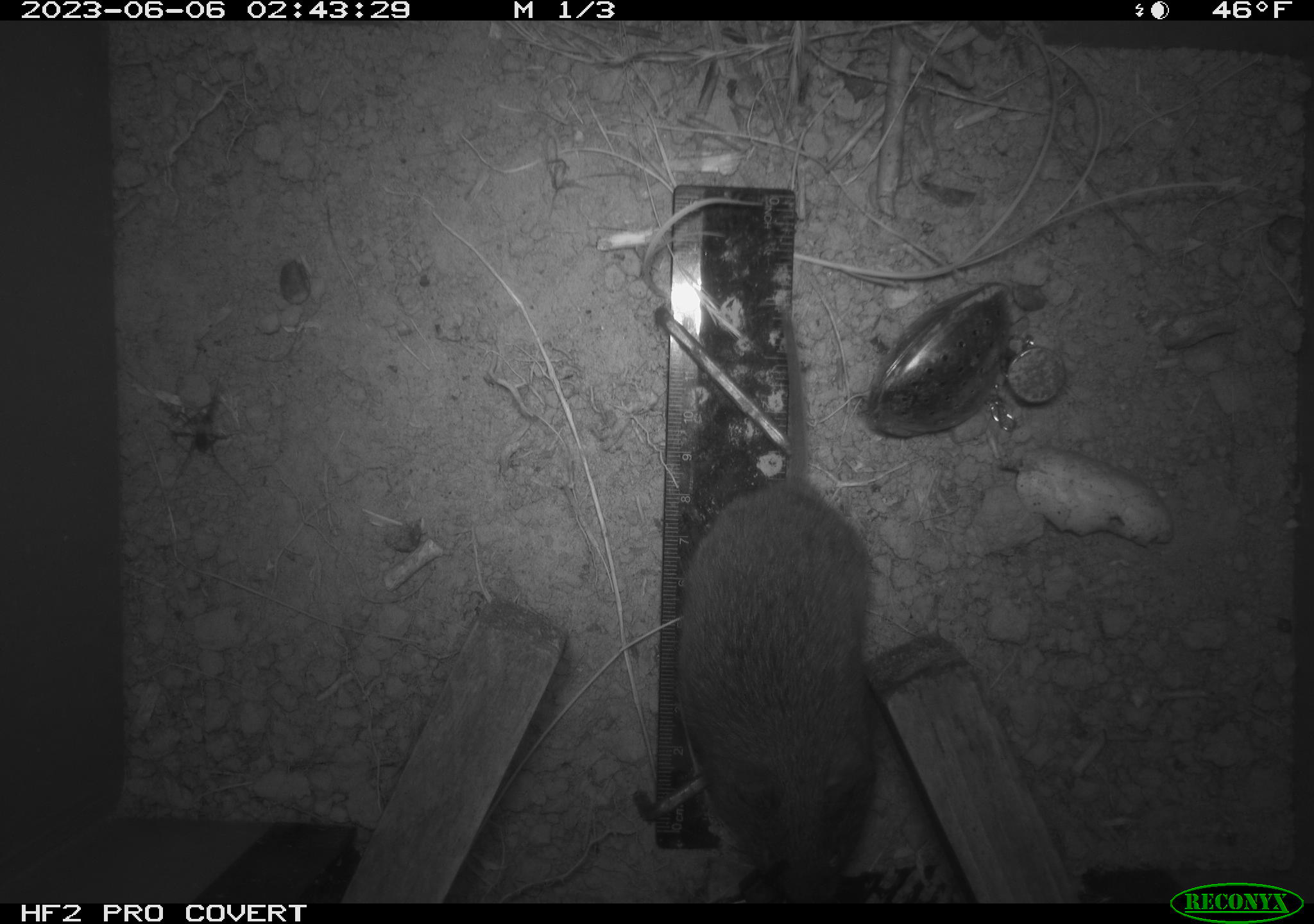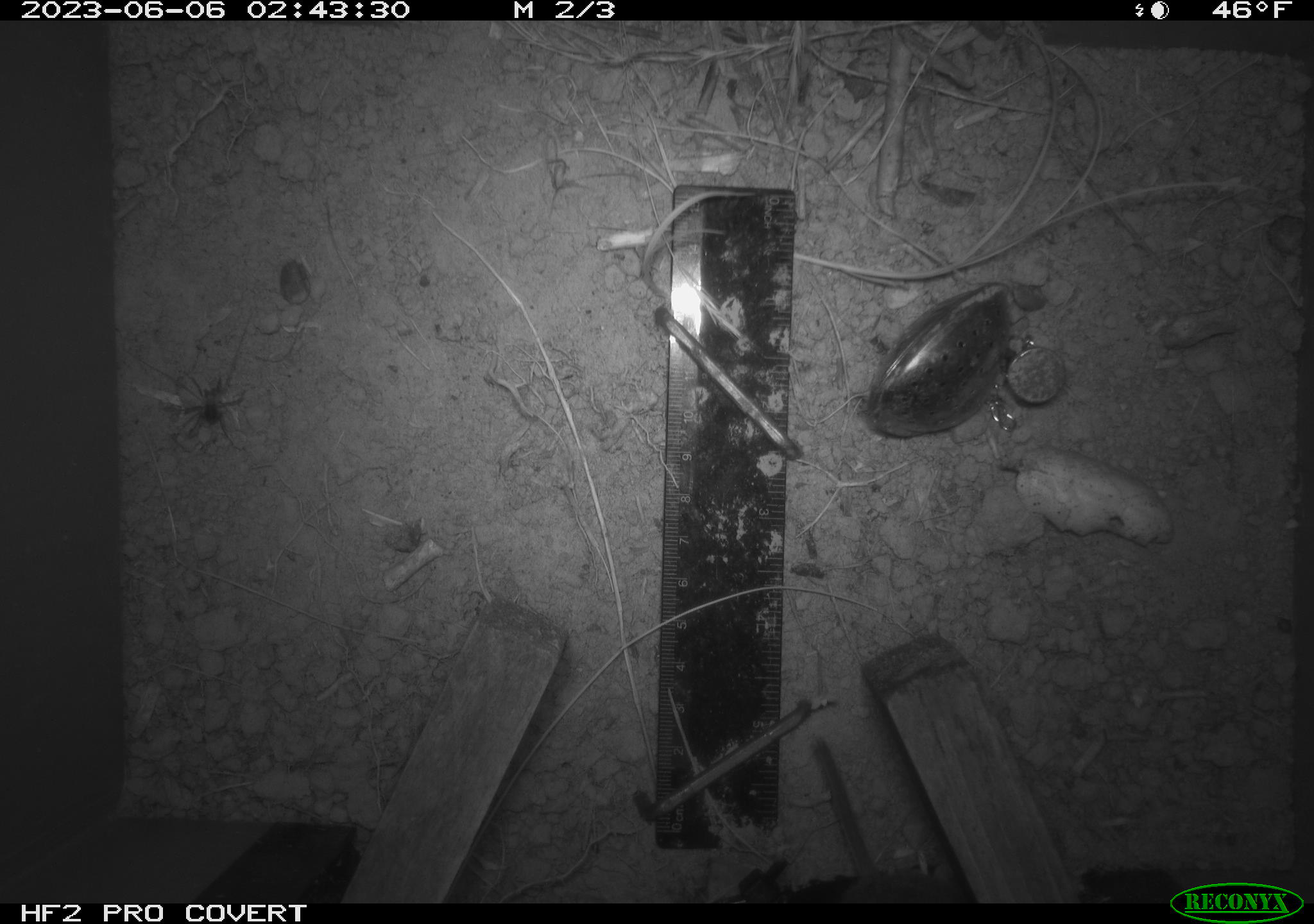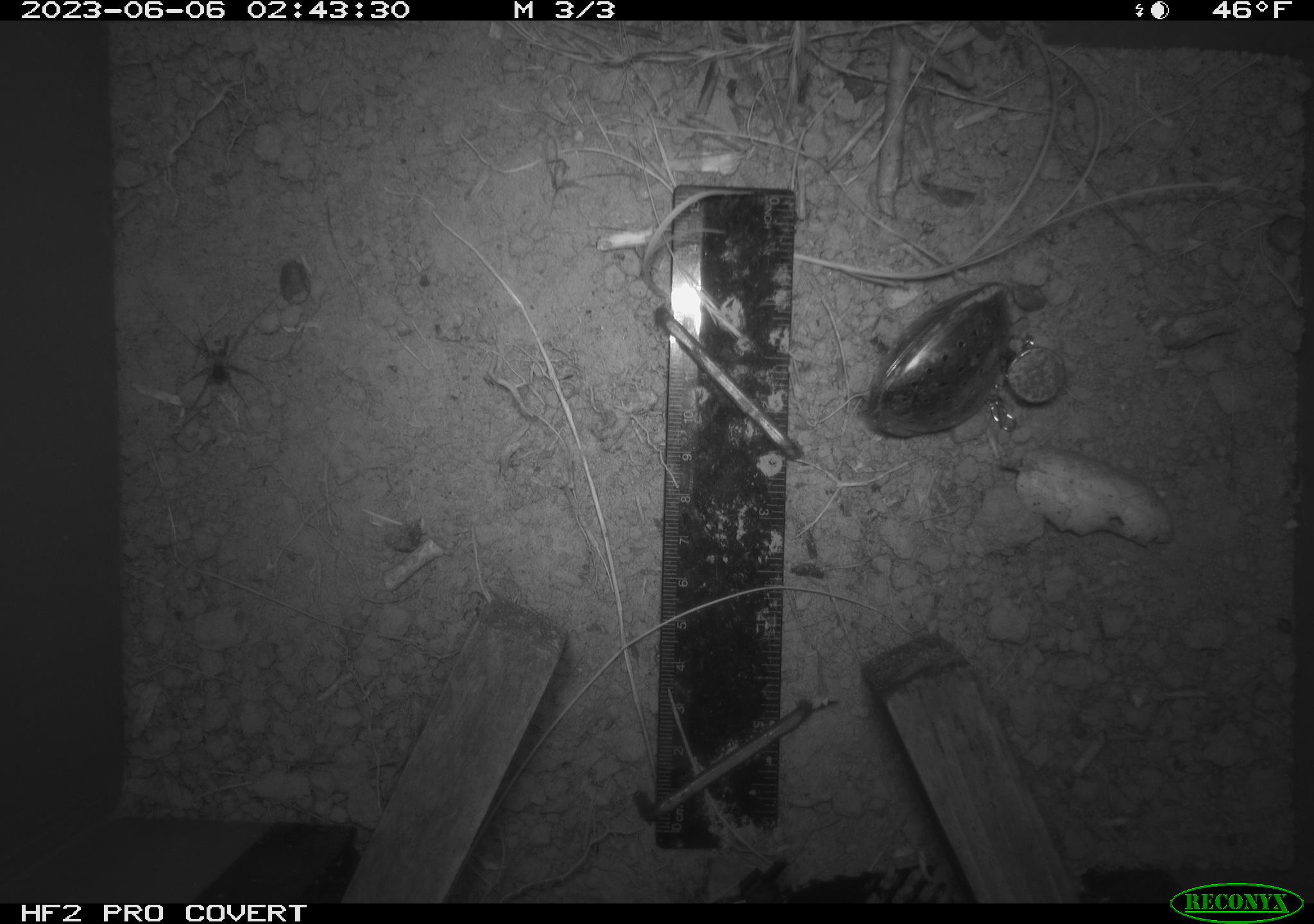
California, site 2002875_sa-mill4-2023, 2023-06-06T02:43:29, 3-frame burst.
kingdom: Animalia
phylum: Chordata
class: Mammalia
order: Rodentia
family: Cricetidae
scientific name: Arvicolinae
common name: voles, lemmings, and muskrats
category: arvicolinae subfamily